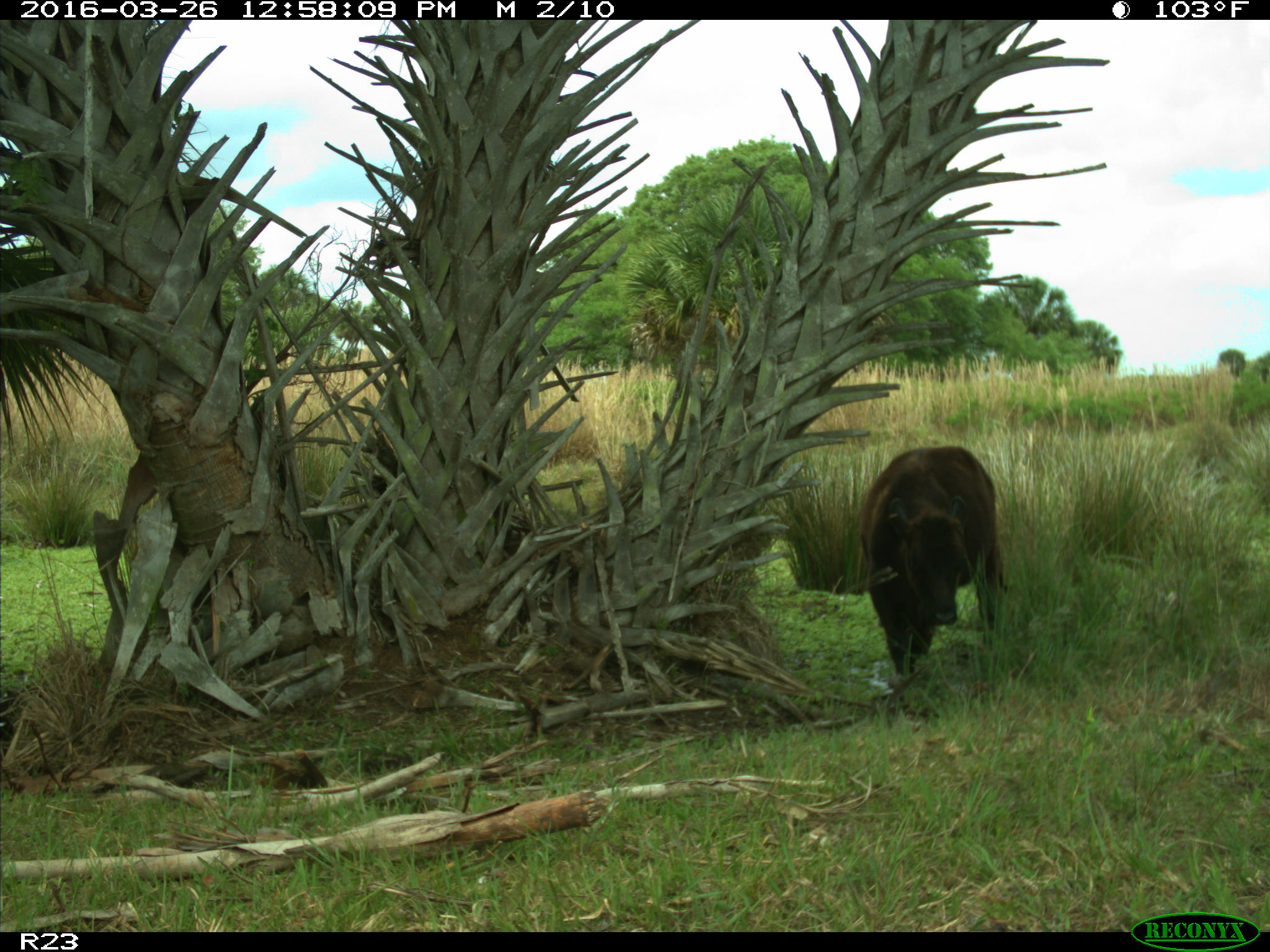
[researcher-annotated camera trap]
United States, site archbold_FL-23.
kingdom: Animalia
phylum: Chordata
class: Mammalia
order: Artiodactyla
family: Bovidae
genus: Bos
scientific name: Bos taurus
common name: domestic cow